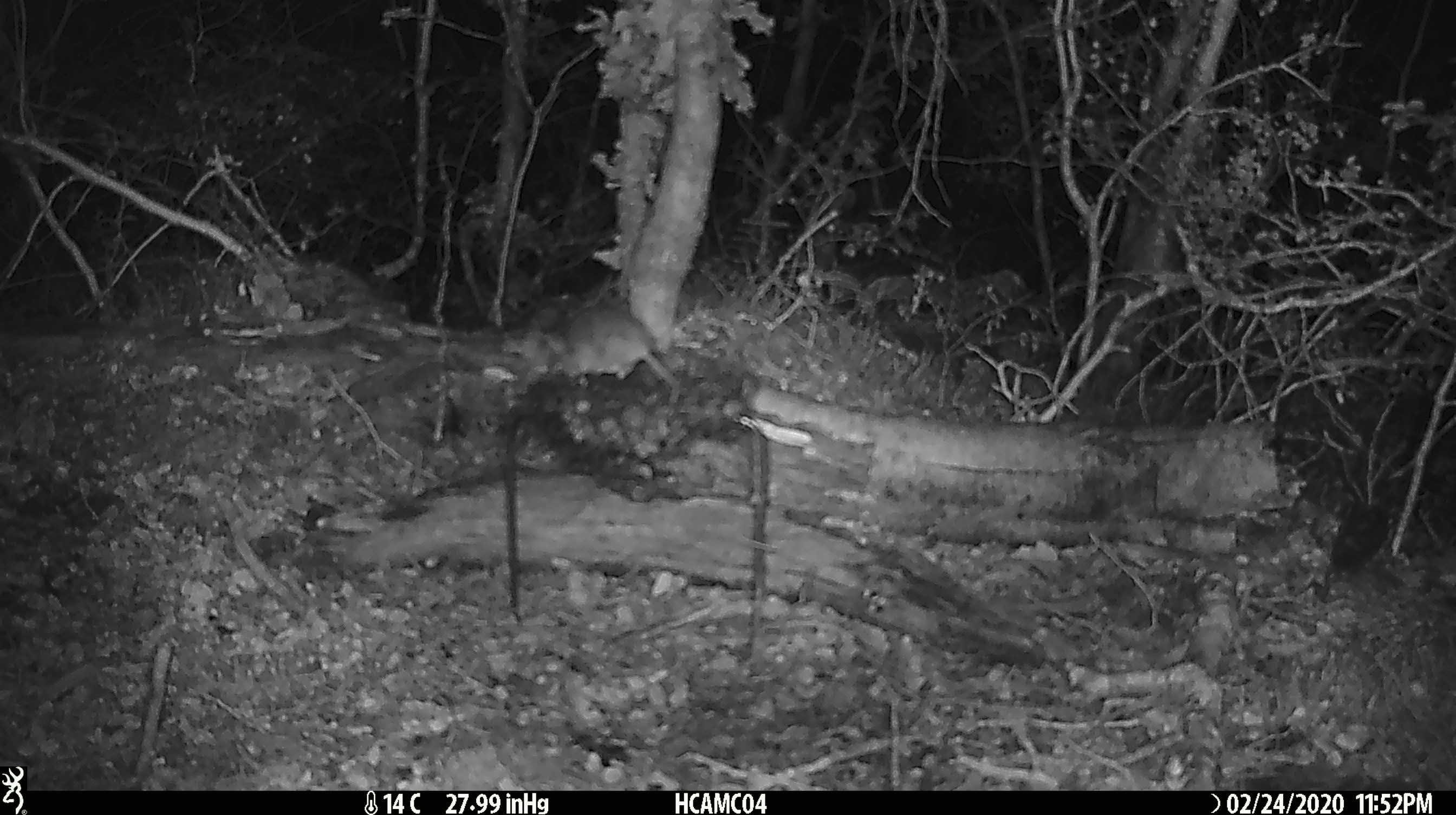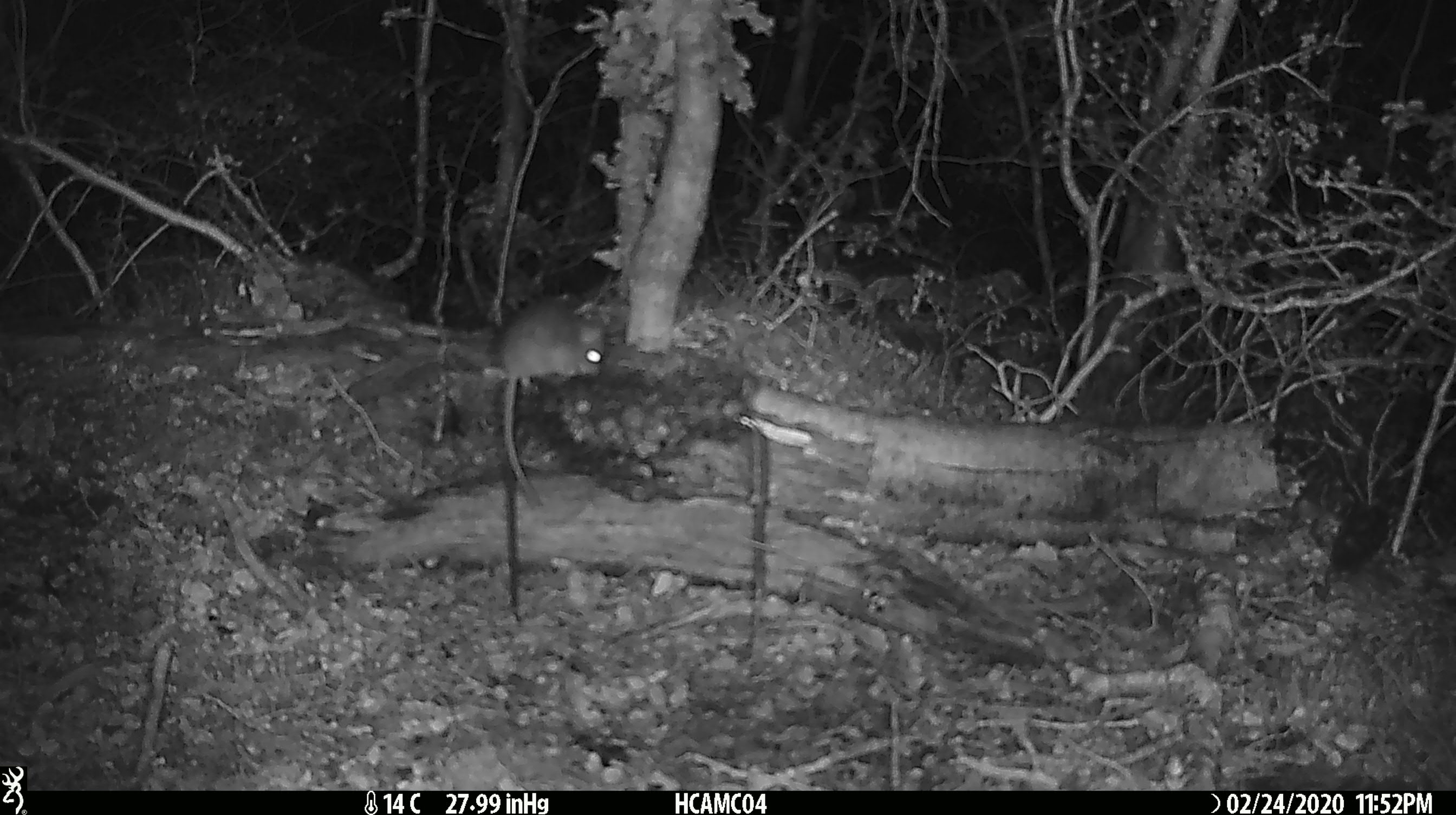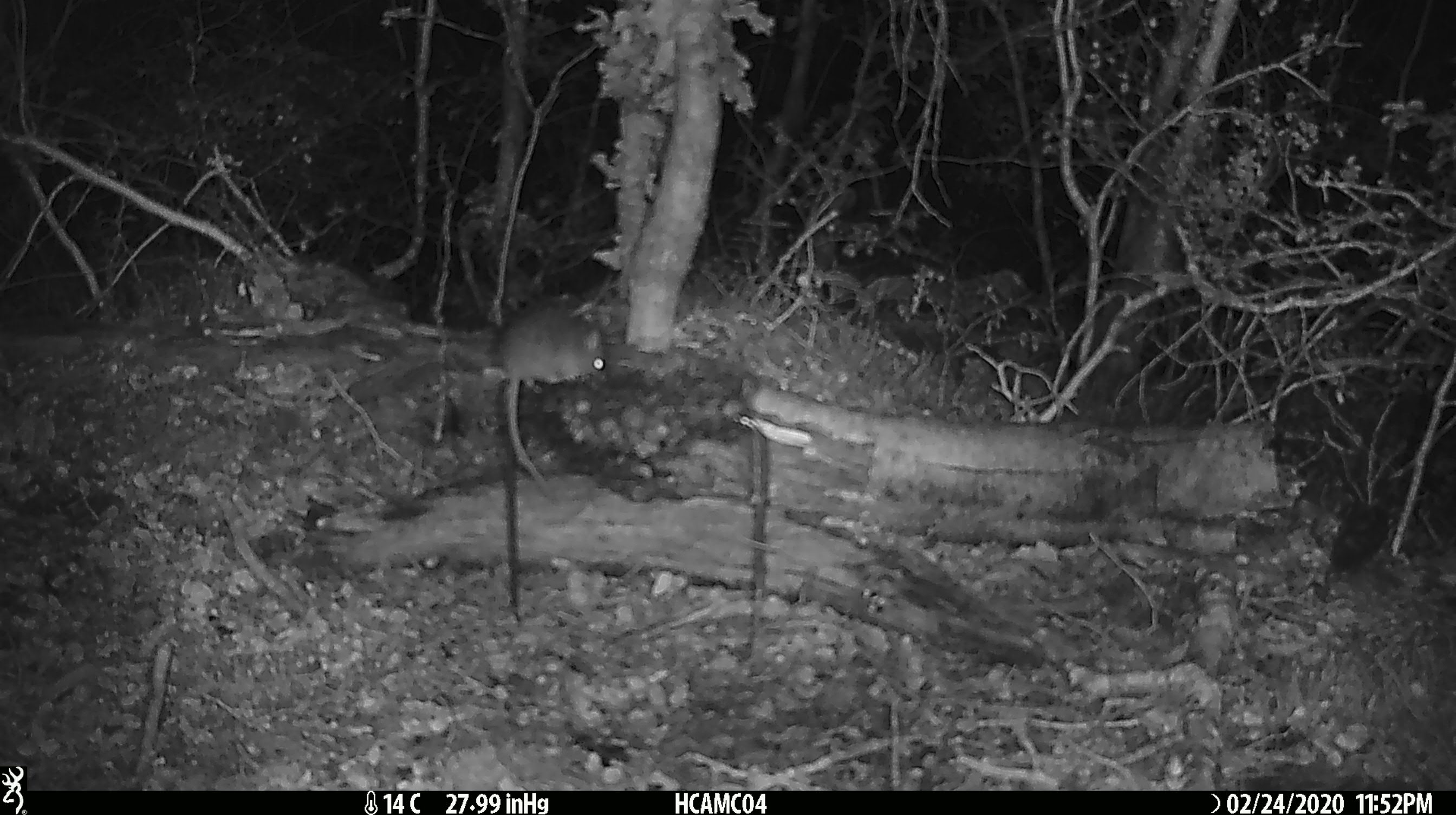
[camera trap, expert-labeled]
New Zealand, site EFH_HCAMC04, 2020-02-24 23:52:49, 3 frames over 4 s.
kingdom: Animalia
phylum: Chordata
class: Mammalia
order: Rodentia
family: Muridae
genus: Mus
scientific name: Mus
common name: mouse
Mouse (Mus).